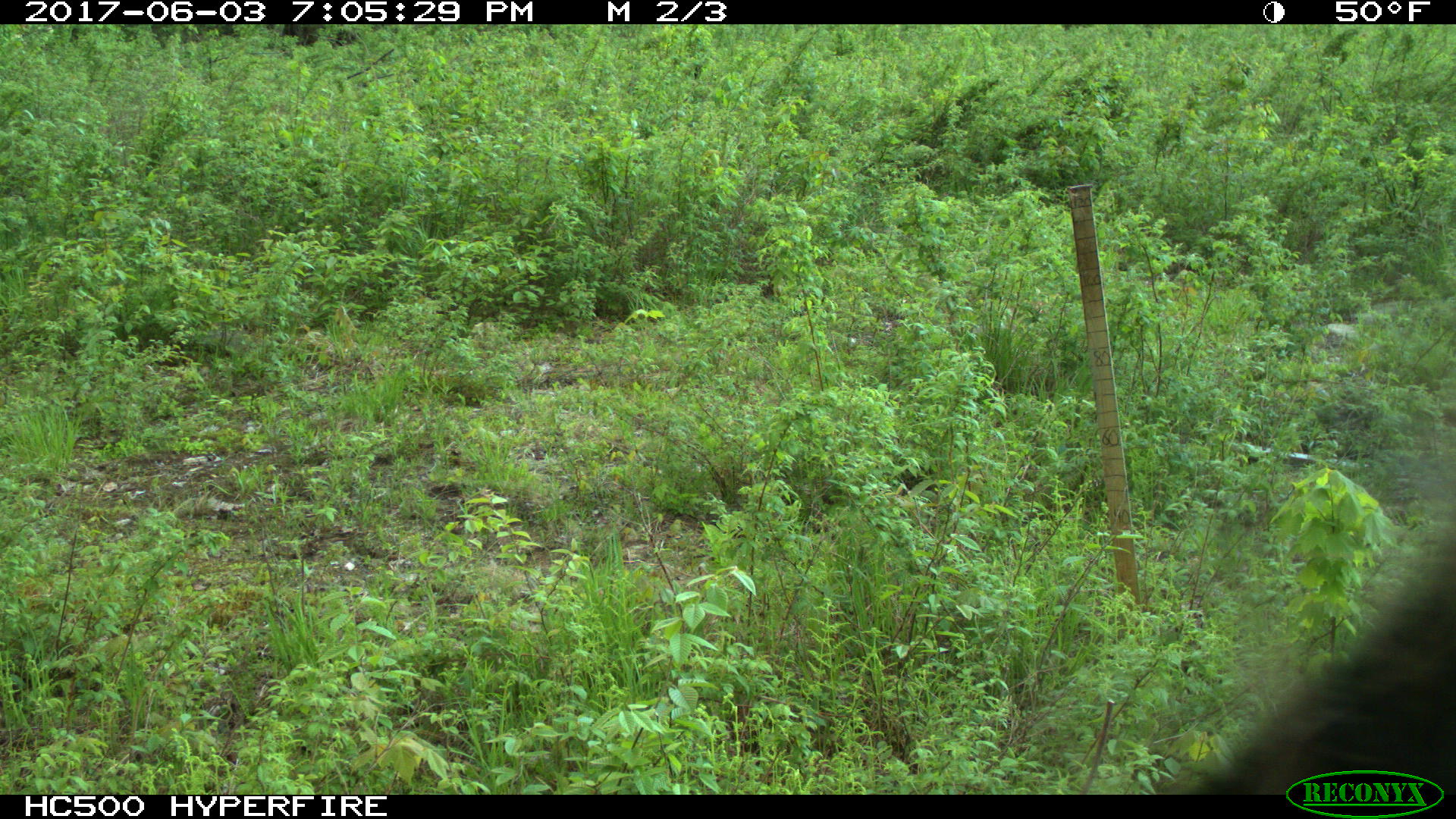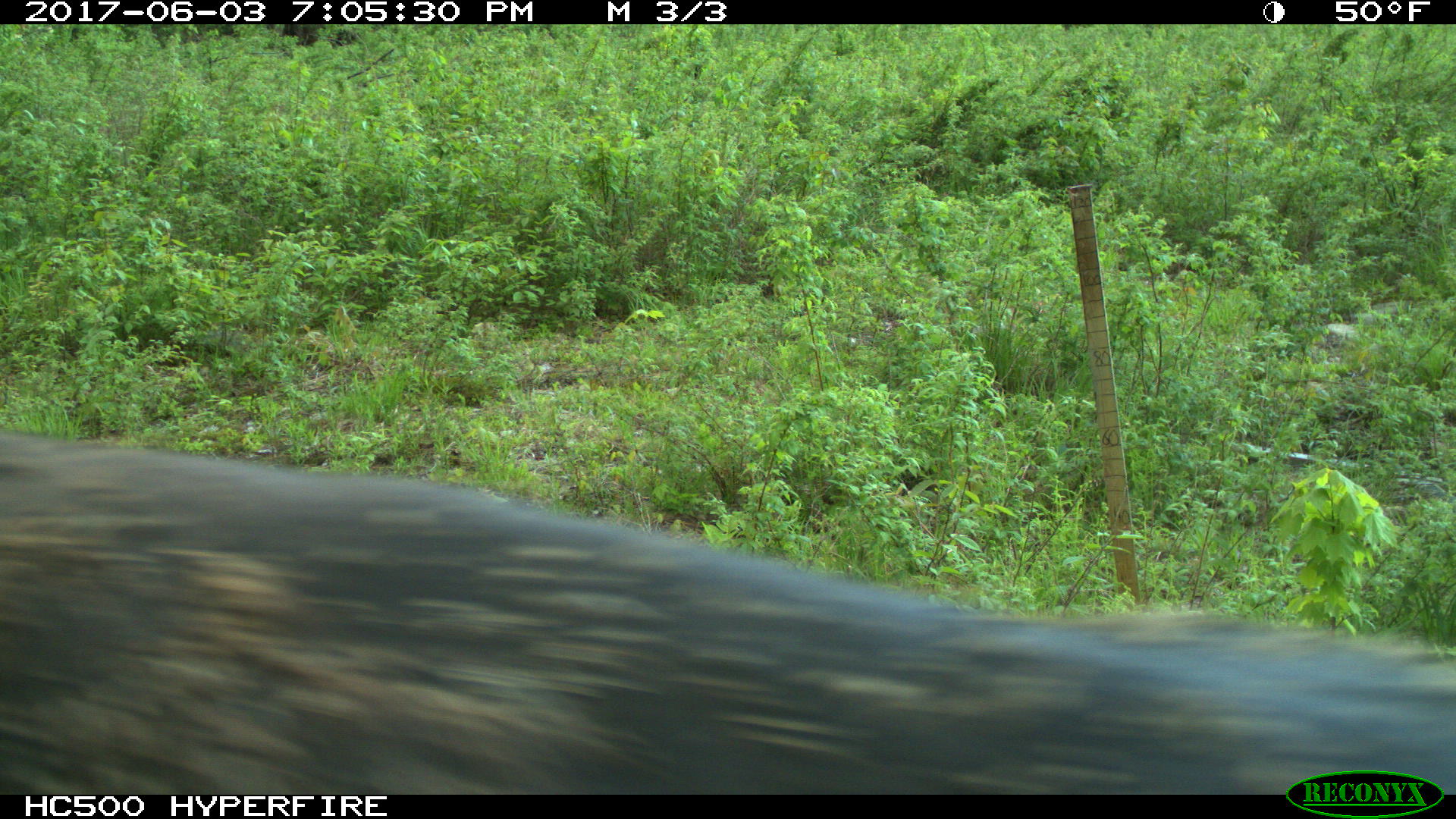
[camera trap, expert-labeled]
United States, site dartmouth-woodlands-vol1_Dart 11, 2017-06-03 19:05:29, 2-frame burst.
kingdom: Animalia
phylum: Chordata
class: Mammalia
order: Artiodactyla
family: Cervidae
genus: Alces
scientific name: Alces alces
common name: moose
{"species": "moose (Alces alces)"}